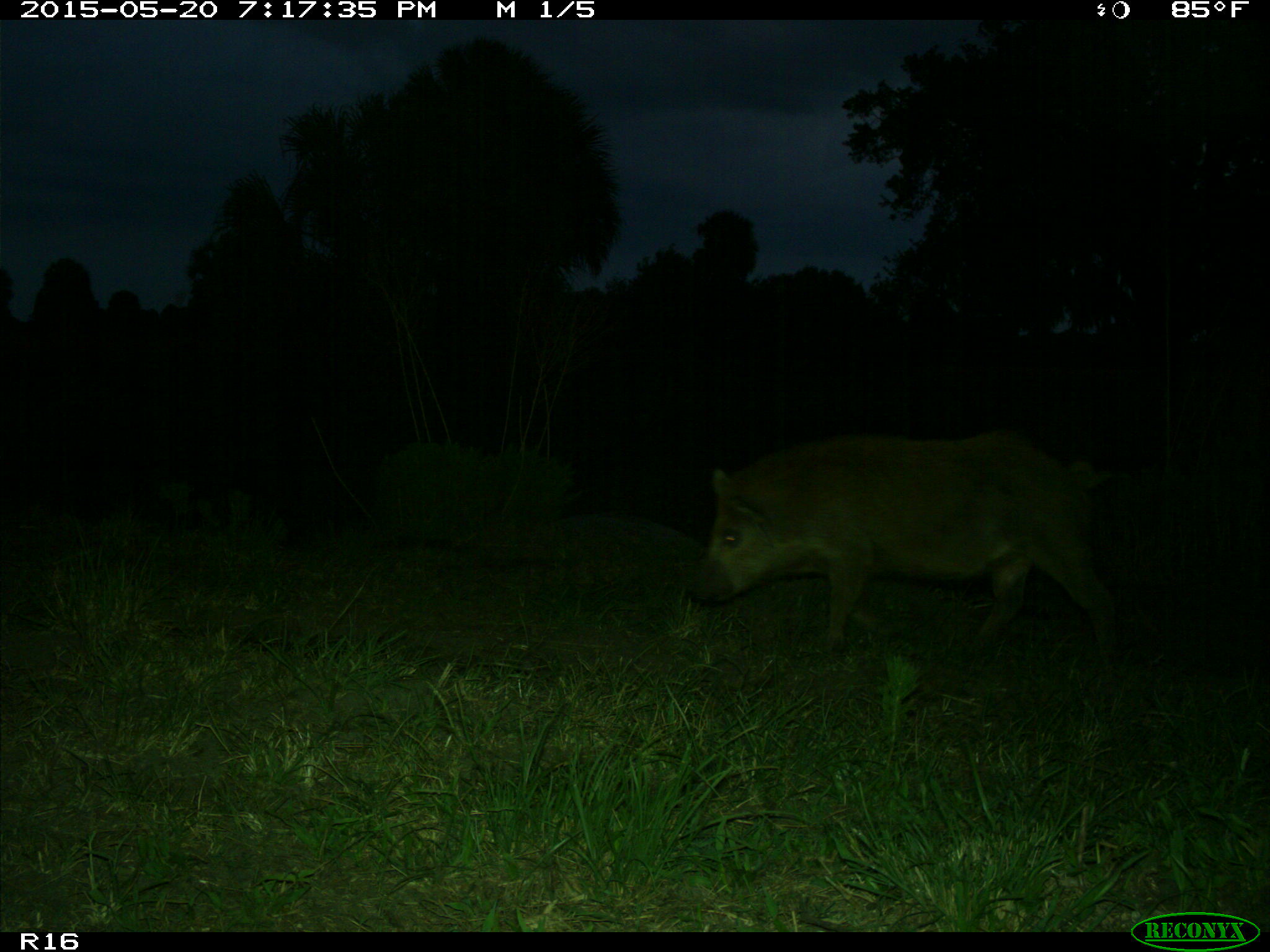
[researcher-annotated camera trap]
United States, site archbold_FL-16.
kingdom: Animalia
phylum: Chordata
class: Mammalia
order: Artiodactyla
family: Suidae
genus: Sus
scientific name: Sus scrofa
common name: wild boar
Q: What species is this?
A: Sus scrofa (wild boar).